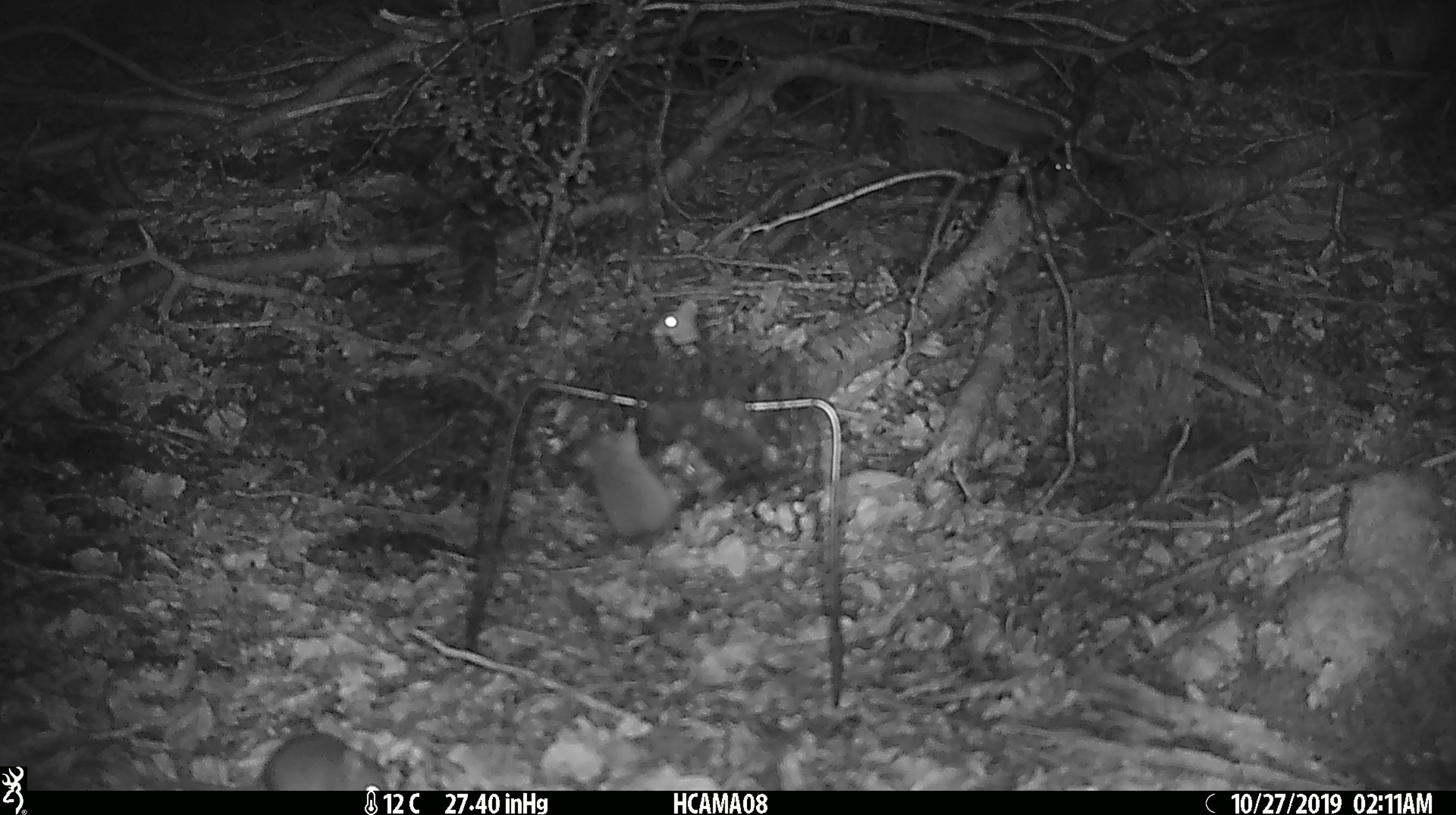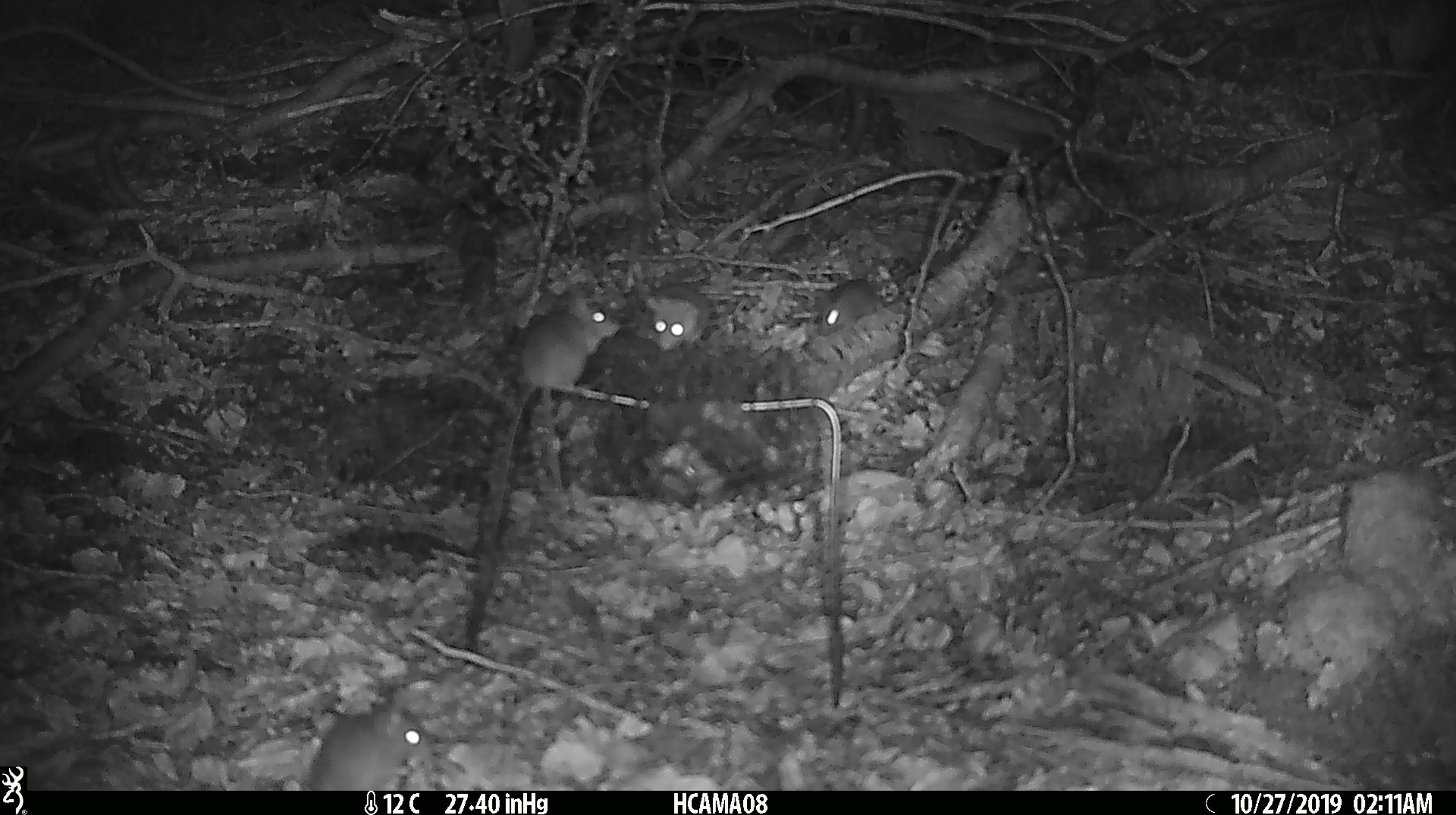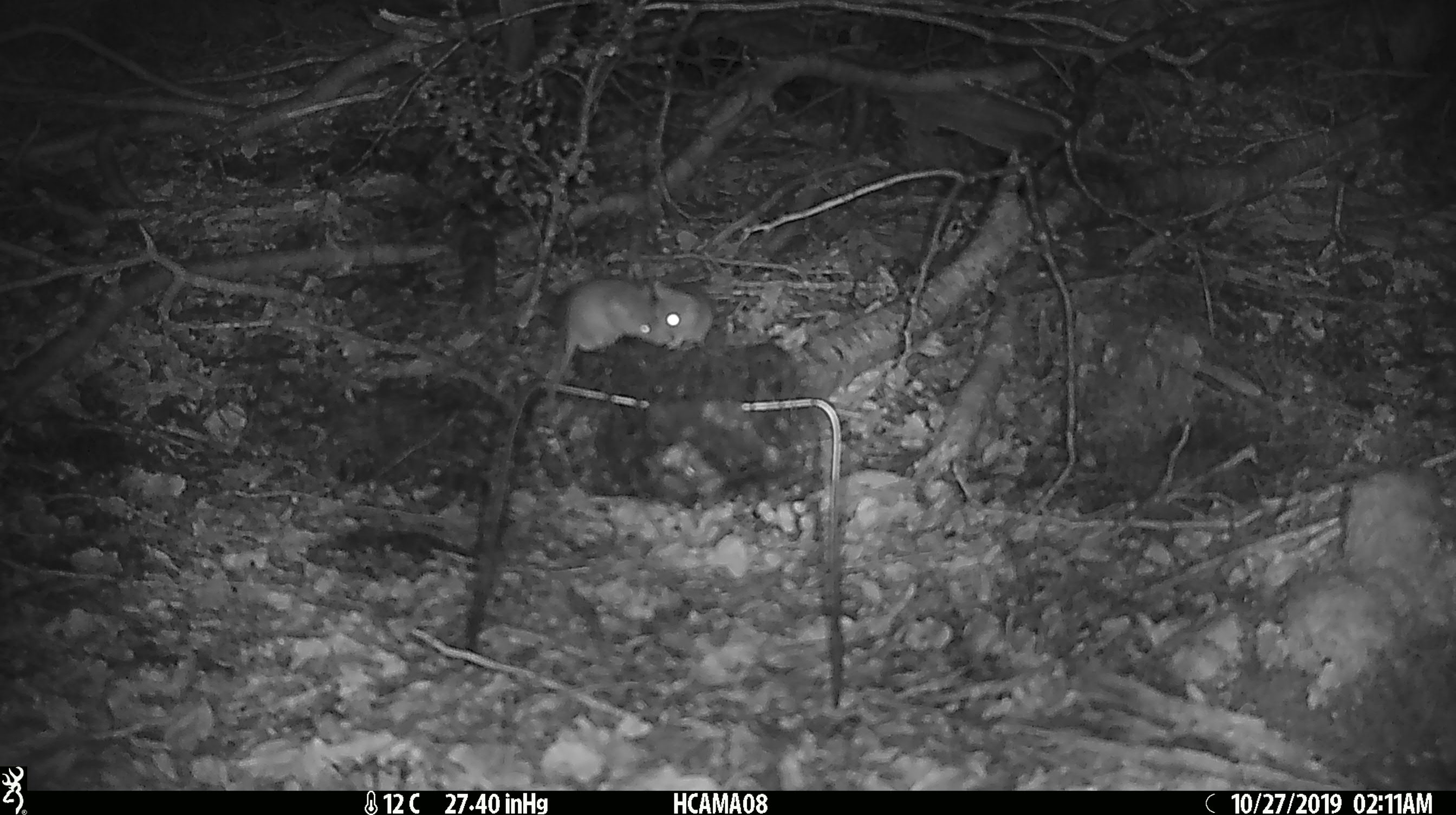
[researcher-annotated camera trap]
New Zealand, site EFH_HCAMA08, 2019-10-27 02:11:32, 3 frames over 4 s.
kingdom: Animalia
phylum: Chordata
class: Mammalia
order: Rodentia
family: Muridae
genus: Mus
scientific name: Mus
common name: mouse